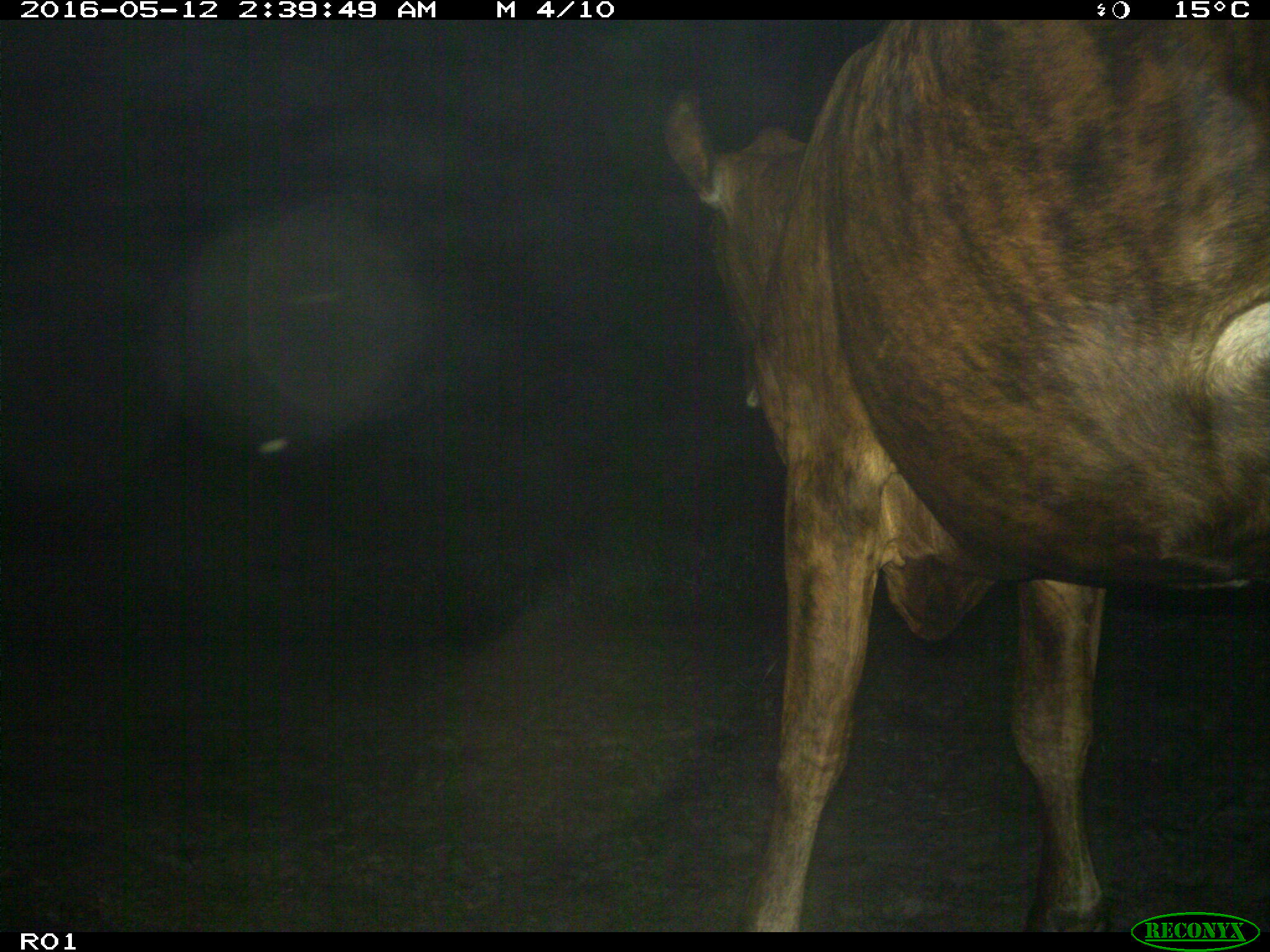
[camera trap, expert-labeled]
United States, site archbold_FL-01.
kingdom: Animalia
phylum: Chordata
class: Mammalia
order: Artiodactyla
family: Bovidae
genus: Bos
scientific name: Bos taurus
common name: domestic cow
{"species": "Bos taurus (domestic cow)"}